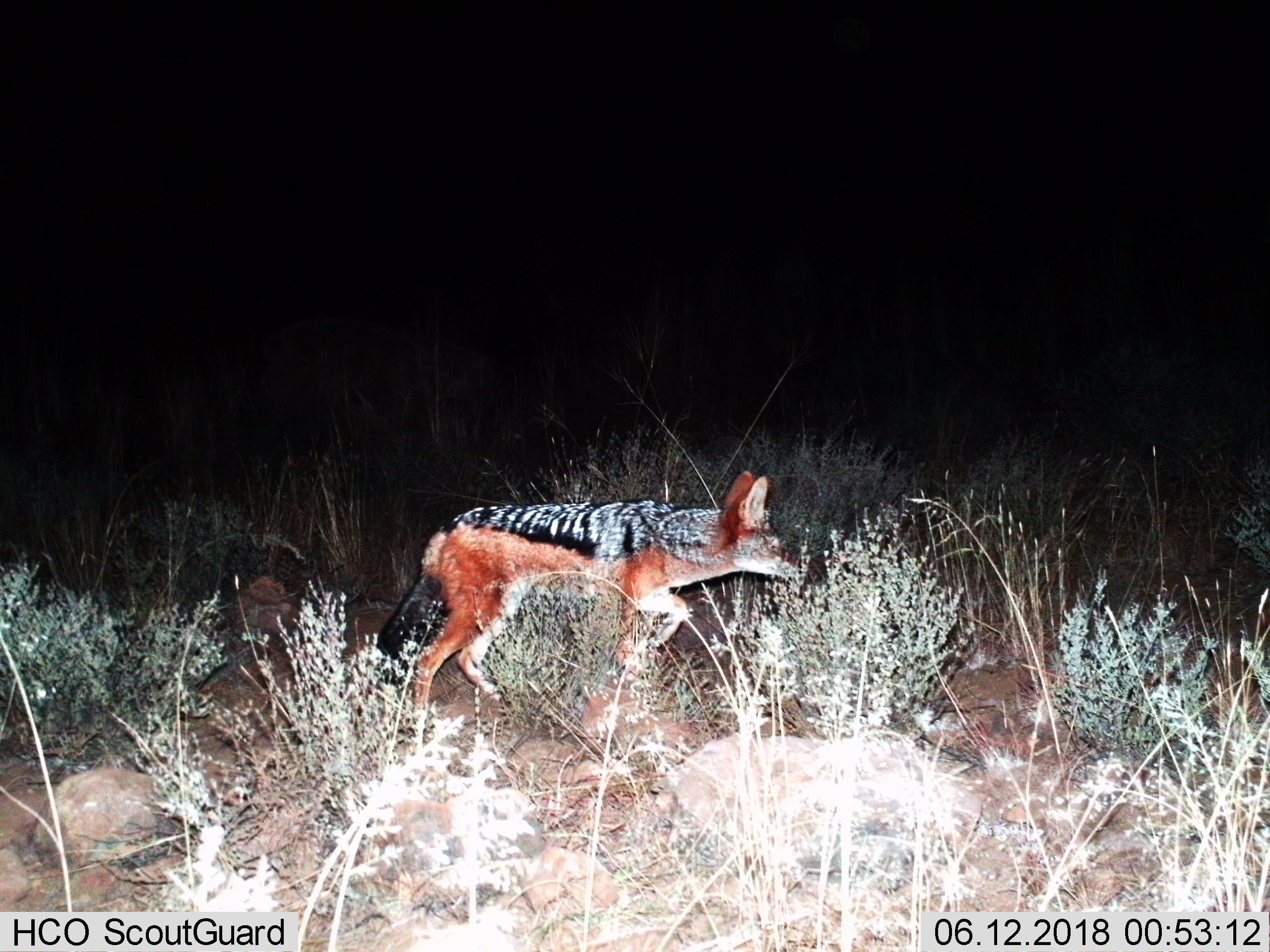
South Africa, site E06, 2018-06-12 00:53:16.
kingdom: Animalia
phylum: Chordata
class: Mammalia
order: Carnivora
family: Canidae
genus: Lupulella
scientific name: Lupulella mesomelas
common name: black-backed jackal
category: jackalblackbacked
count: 1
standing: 33%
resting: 0%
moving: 83%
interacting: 0%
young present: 0%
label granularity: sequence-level